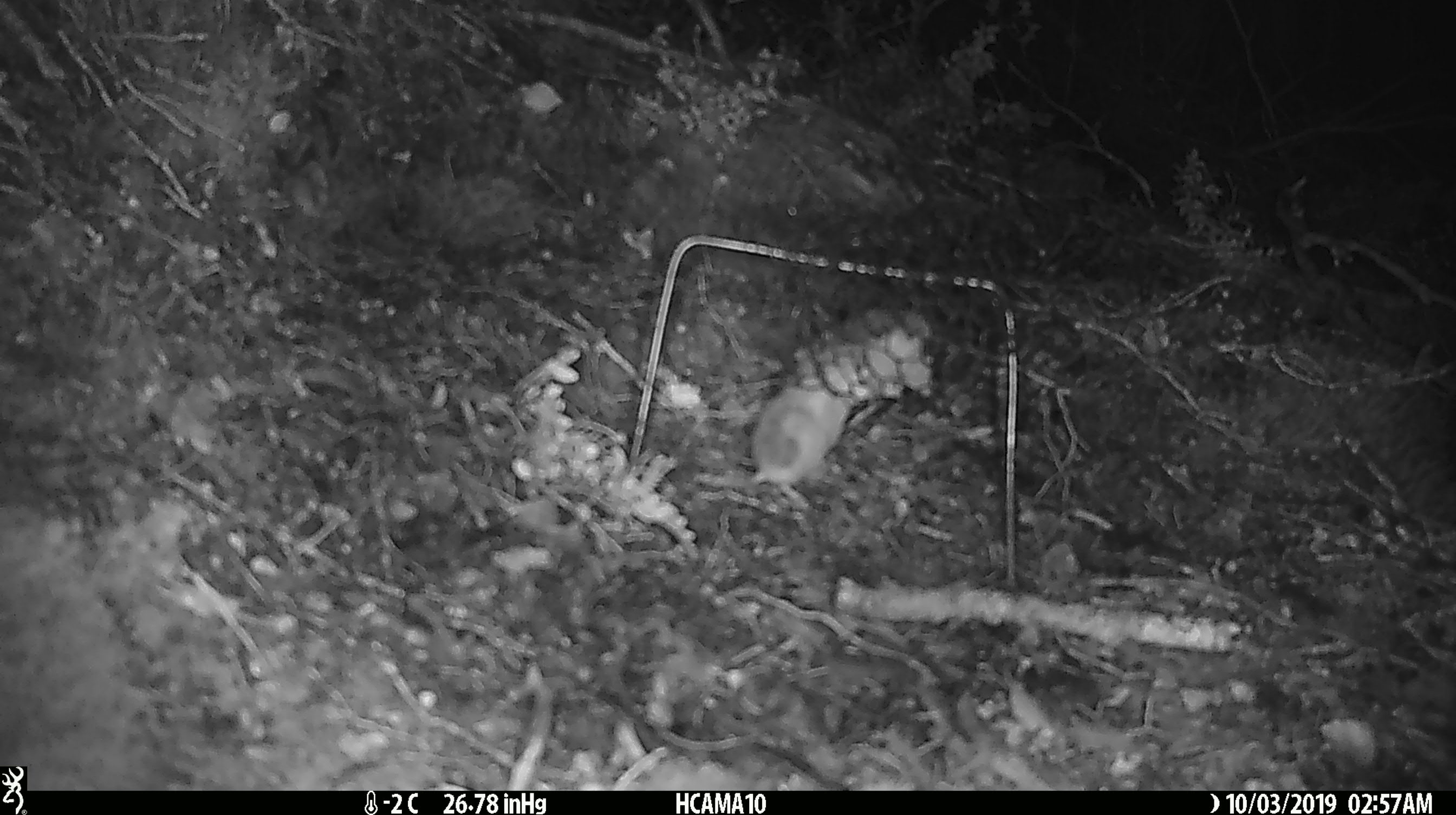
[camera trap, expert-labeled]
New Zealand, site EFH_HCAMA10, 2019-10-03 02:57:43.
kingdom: Animalia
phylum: Chordata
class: Mammalia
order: Rodentia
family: Muridae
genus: Mus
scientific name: Mus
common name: mouse